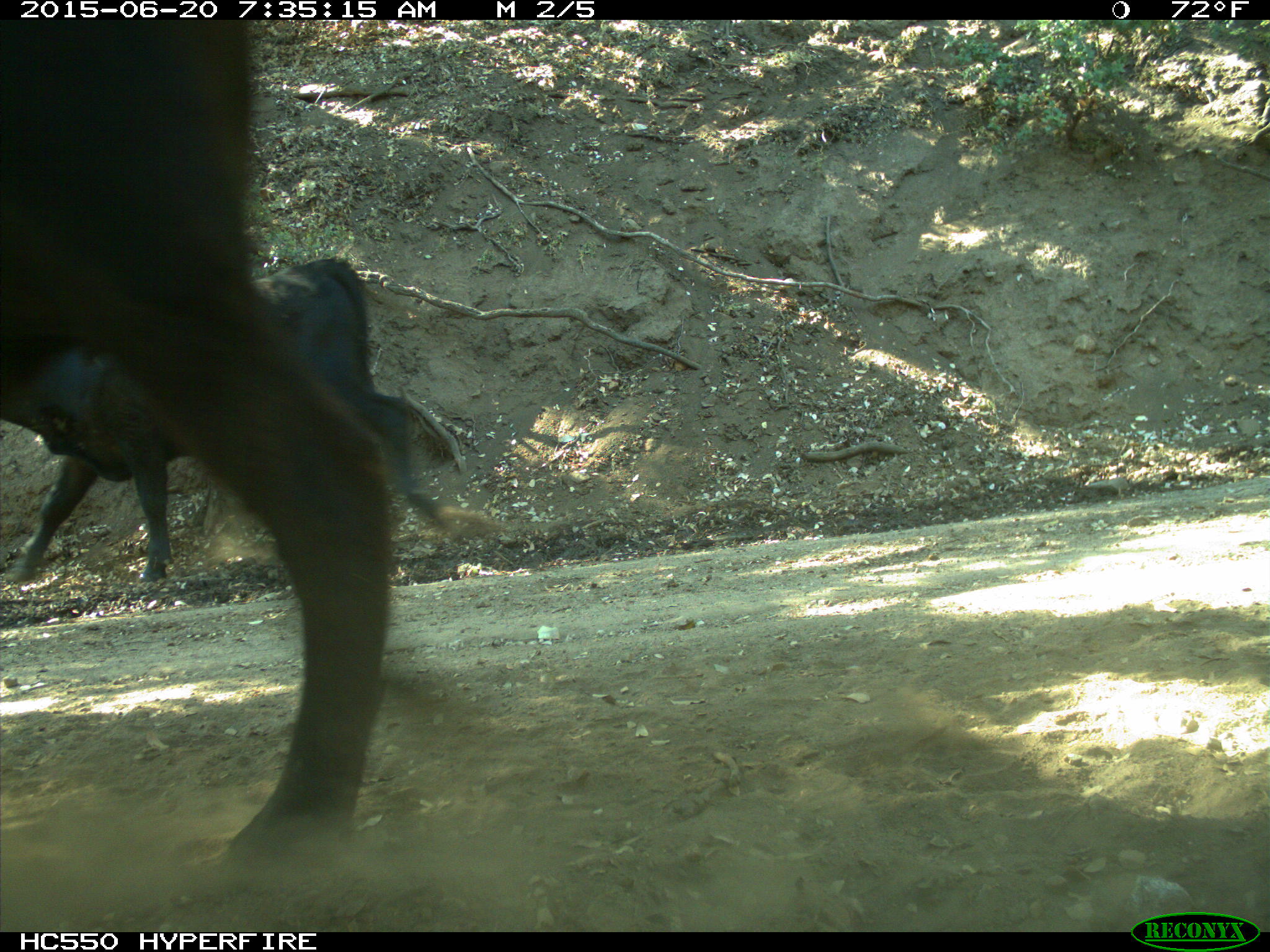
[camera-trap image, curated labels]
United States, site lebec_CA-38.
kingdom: Animalia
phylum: Chordata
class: Mammalia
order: Artiodactyla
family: Bovidae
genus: Bos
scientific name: Bos taurus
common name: domestic cow